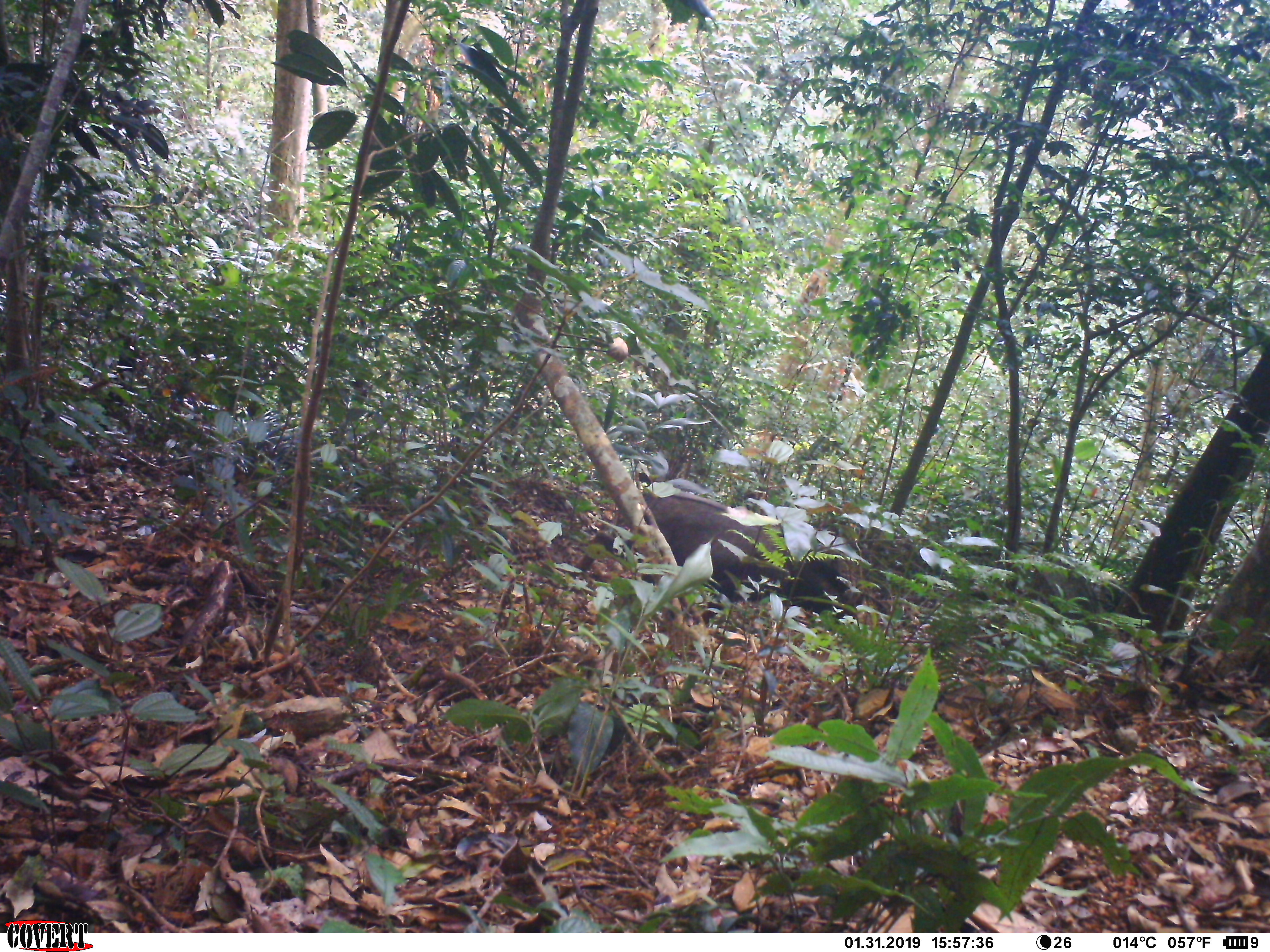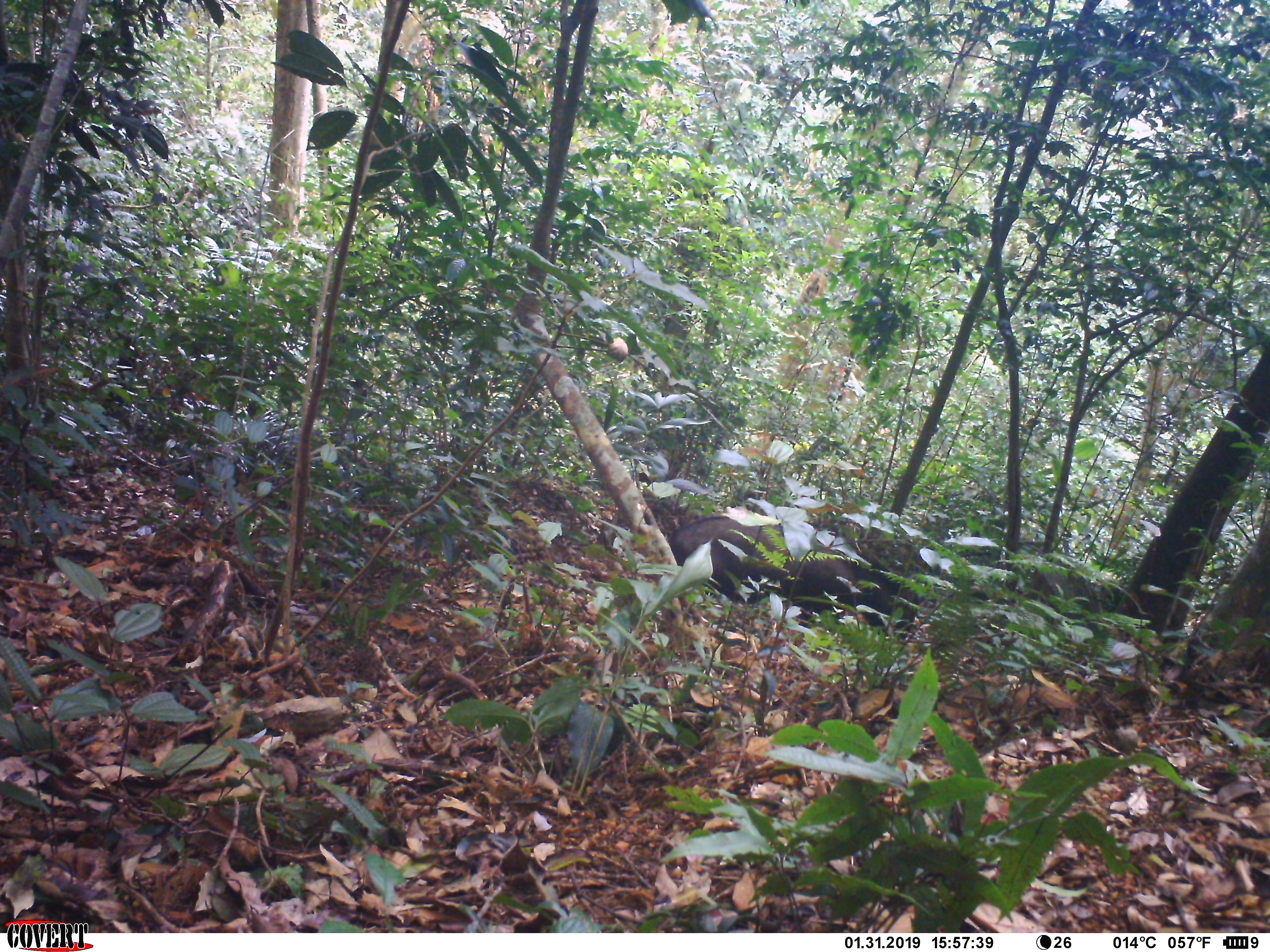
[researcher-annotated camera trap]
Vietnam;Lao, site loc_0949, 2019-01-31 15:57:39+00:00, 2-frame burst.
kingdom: Animalia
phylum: Chordata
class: Mammalia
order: Artiodactyla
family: Bovidae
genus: Capricornis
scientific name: Capricornis sumatraensis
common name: chinese serow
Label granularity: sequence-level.